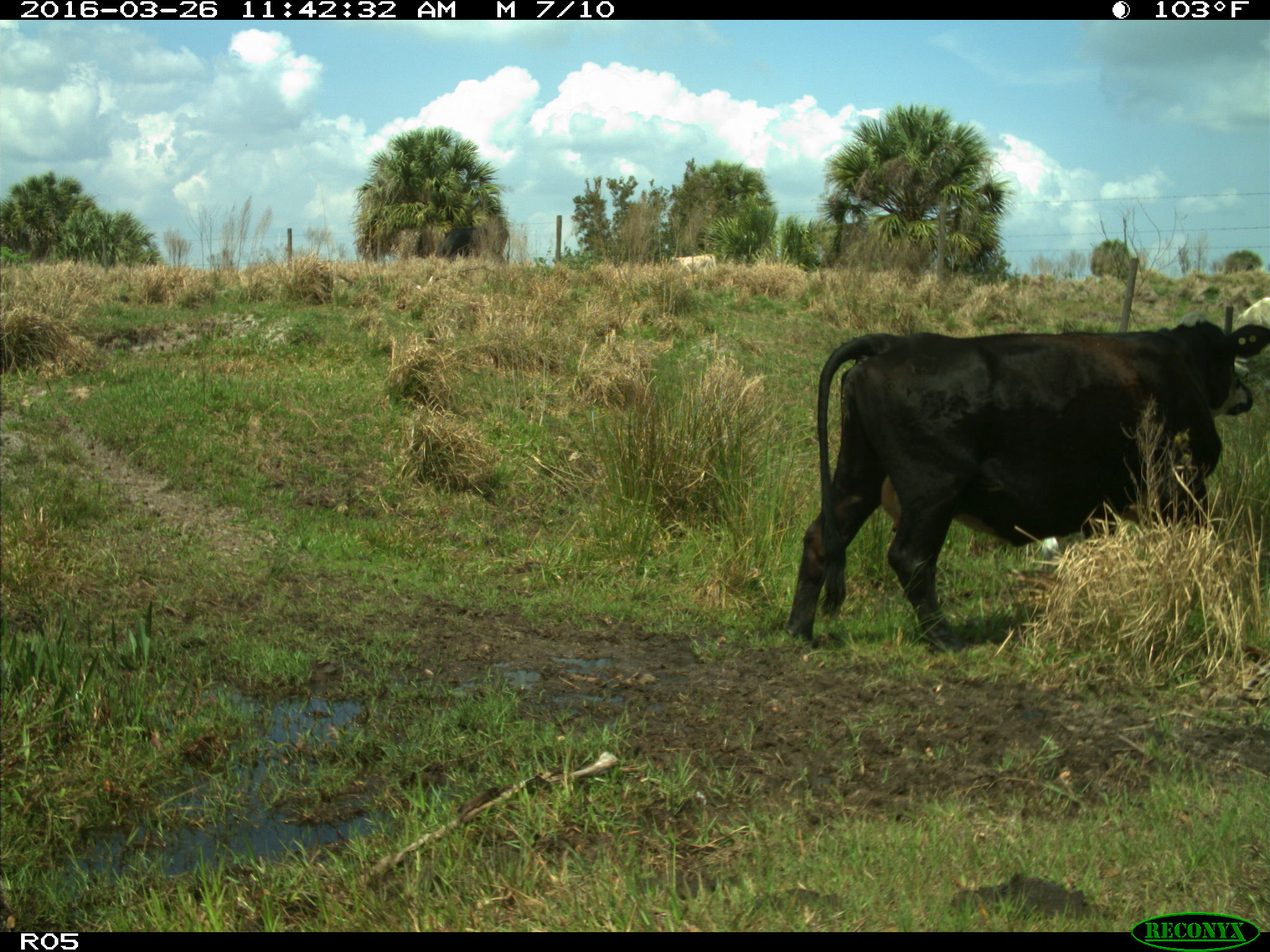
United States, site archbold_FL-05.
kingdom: Animalia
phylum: Chordata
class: Mammalia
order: Artiodactyla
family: Bovidae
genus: Bos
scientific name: Bos taurus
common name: domestic cow